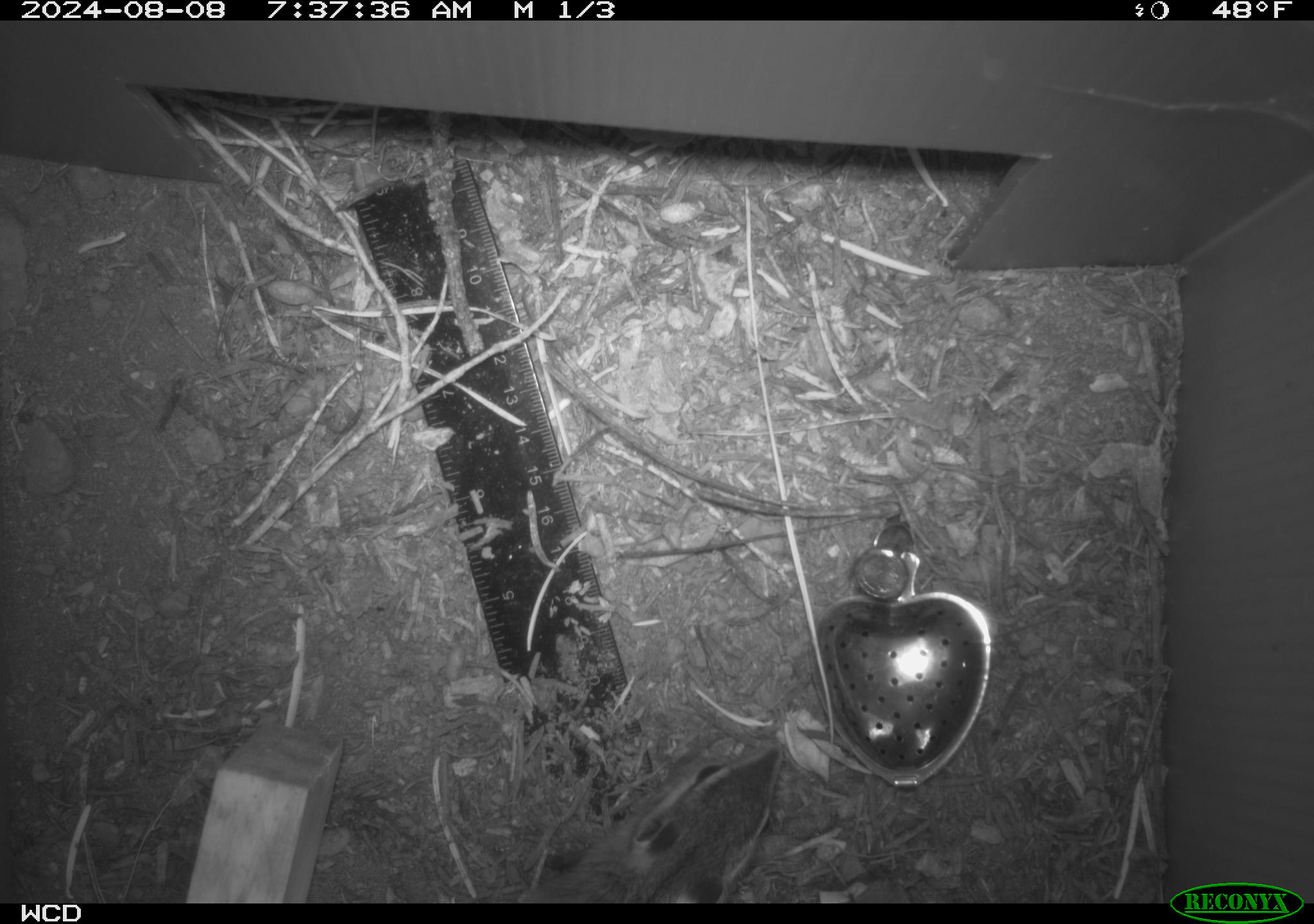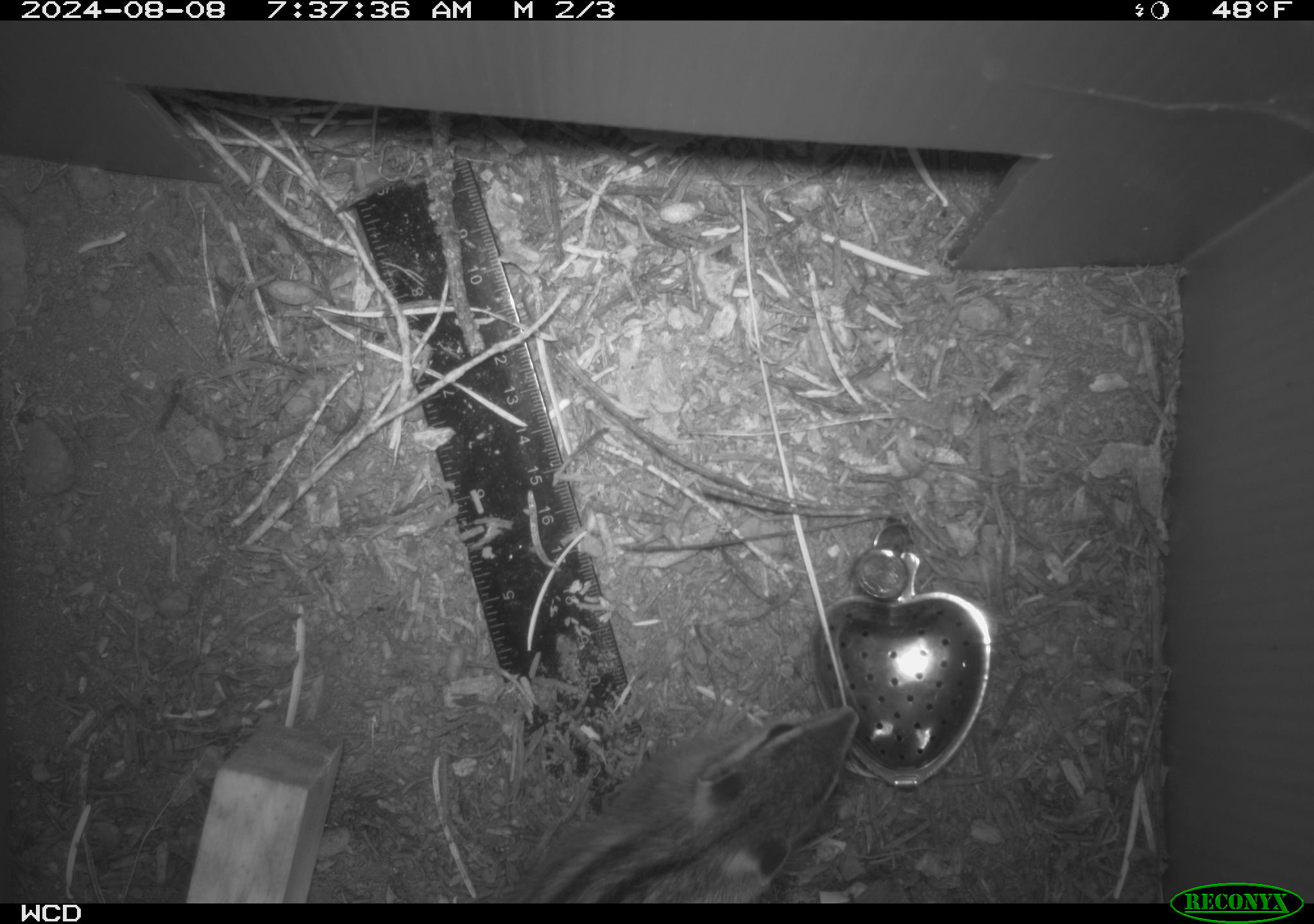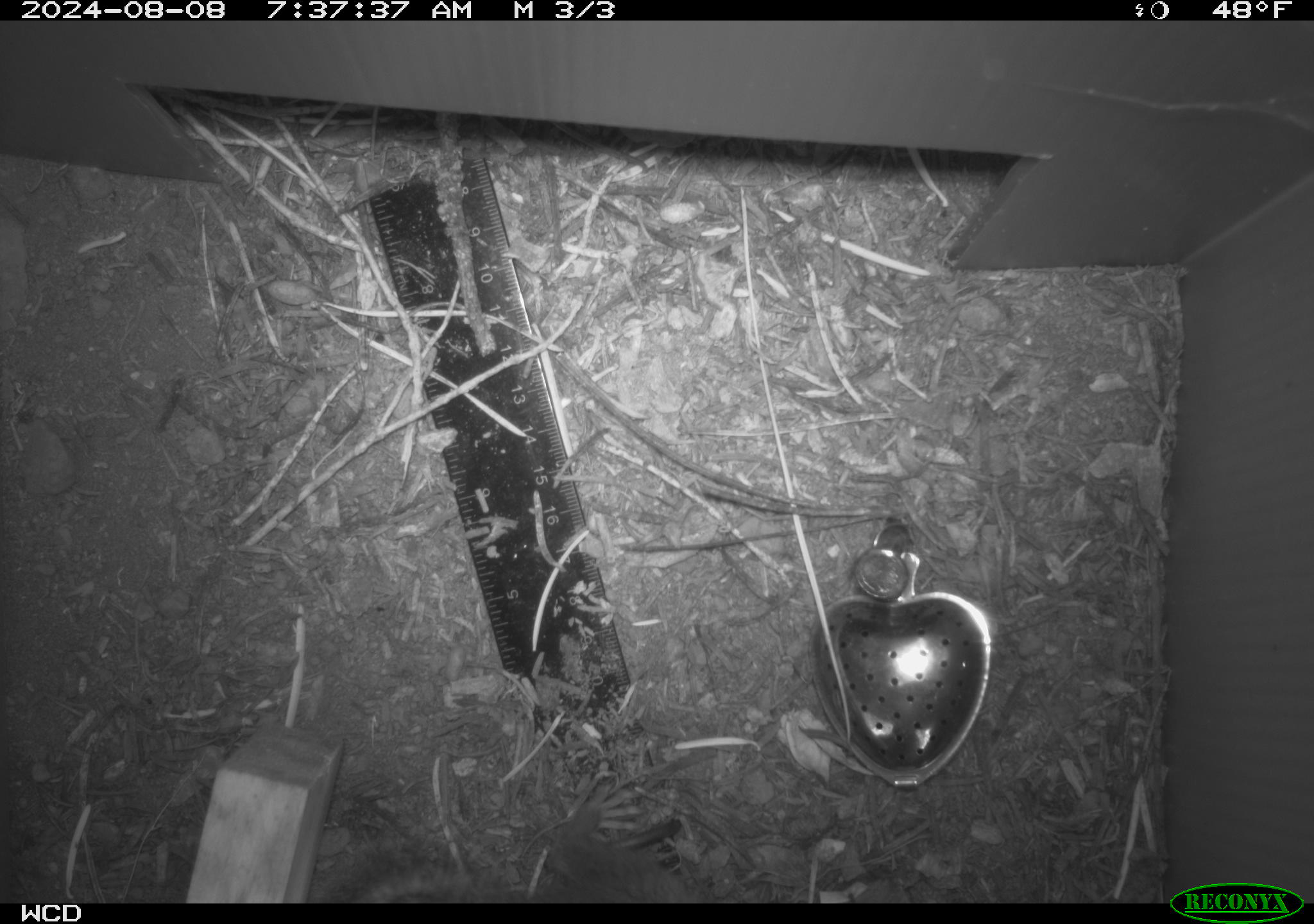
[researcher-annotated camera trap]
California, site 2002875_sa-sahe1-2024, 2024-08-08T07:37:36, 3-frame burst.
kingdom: Animalia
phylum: Chordata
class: Mammalia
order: Rodentia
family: Sciuridae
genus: Neotamias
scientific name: Neotamias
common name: western chipmunks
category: neotamias species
Neotamias species (western chipmunks) (Neotamias).